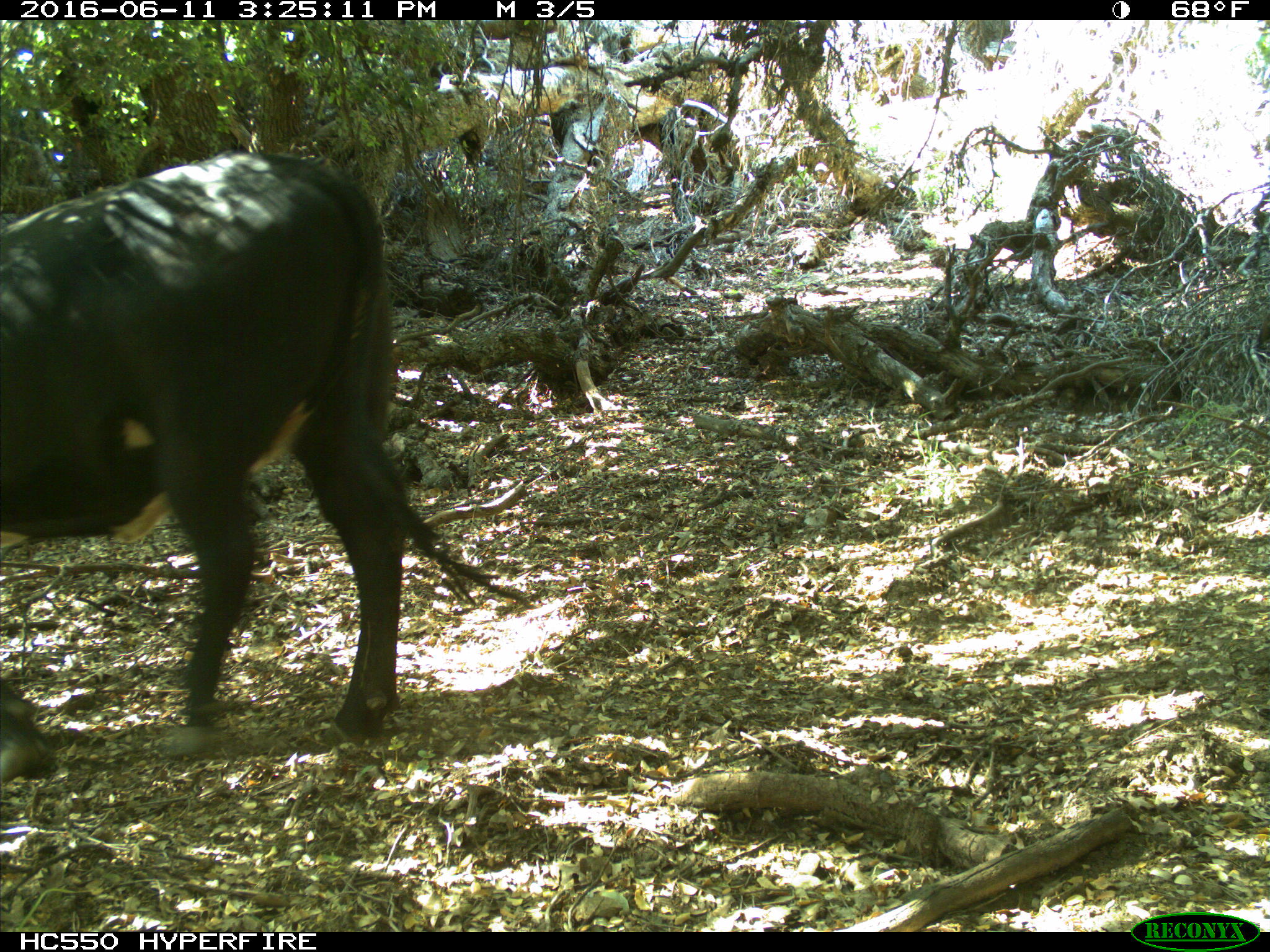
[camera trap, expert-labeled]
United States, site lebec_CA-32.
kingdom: Animalia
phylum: Chordata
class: Mammalia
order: Artiodactyla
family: Bovidae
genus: Bos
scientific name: Bos taurus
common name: domestic cow